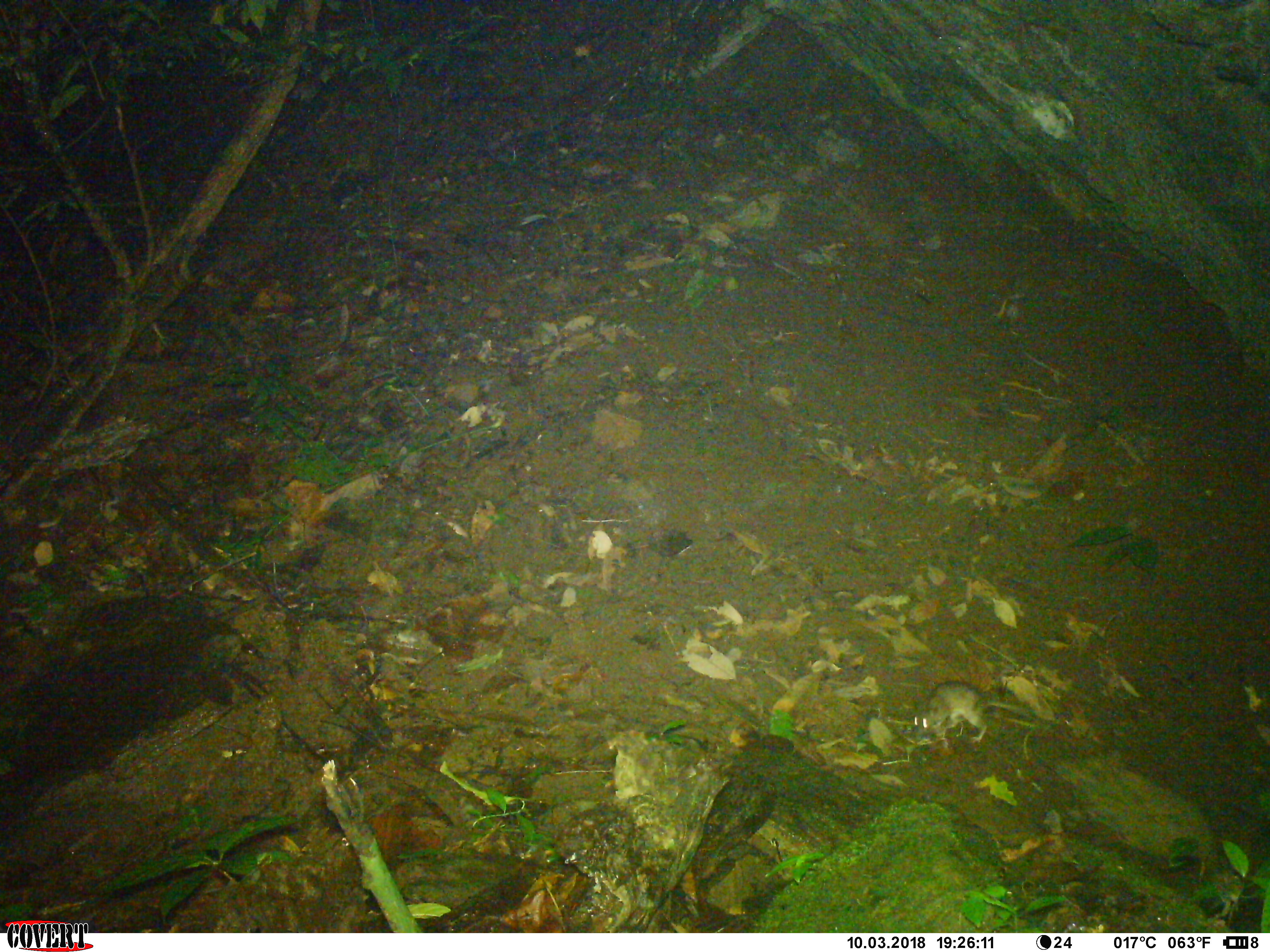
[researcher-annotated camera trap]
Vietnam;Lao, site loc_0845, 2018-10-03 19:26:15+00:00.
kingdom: Animalia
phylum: Chordata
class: Mammalia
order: Rodentia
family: Muridae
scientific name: Muridae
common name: old-world mice and rats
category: unidentified murid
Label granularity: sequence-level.